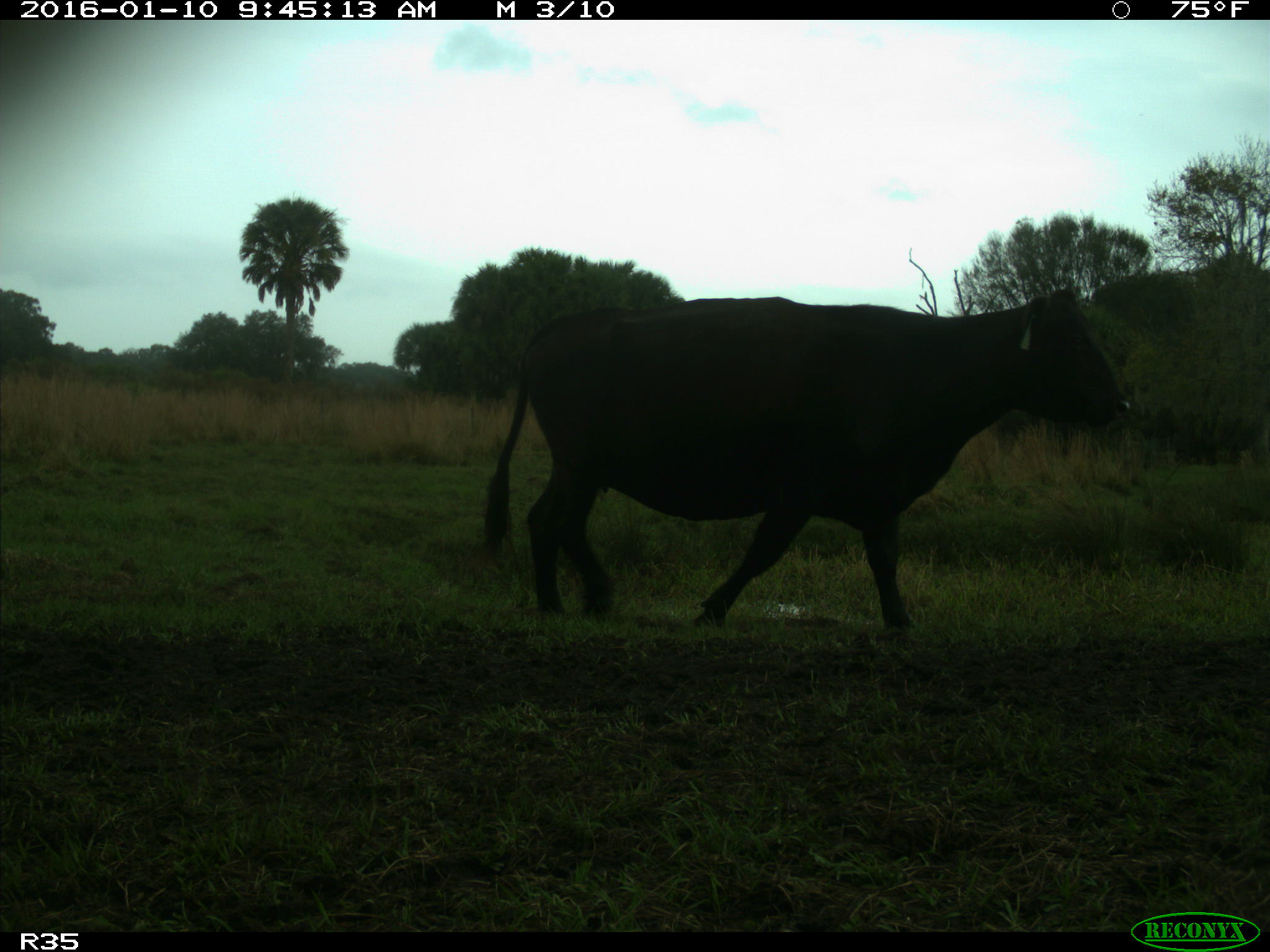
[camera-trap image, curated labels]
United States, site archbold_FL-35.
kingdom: Animalia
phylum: Chordata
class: Mammalia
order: Artiodactyla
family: Bovidae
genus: Bos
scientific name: Bos taurus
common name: domestic cow